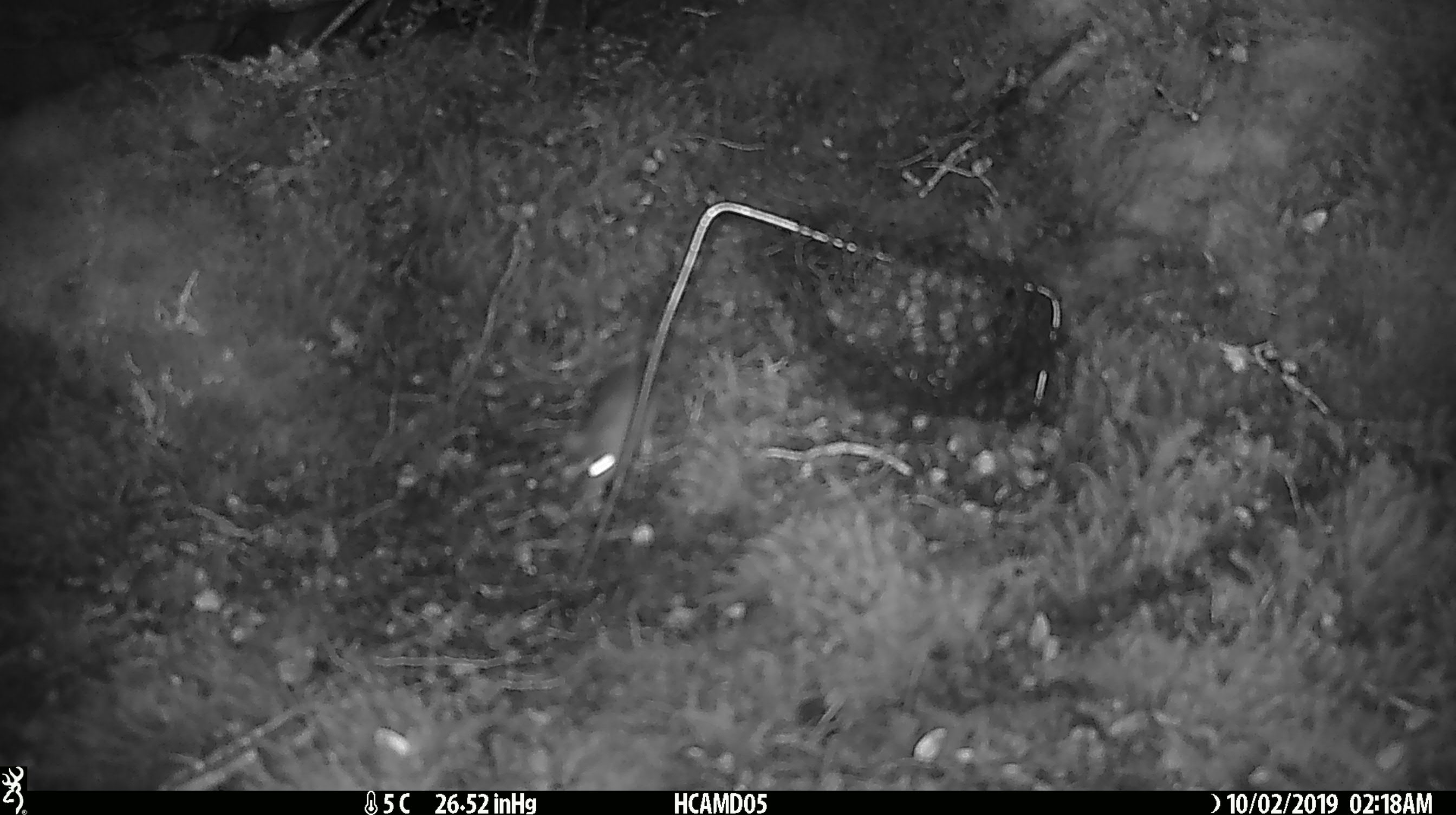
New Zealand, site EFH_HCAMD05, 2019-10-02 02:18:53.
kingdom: Animalia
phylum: Chordata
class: Mammalia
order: Rodentia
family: Muridae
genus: Mus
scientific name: Mus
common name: mouse